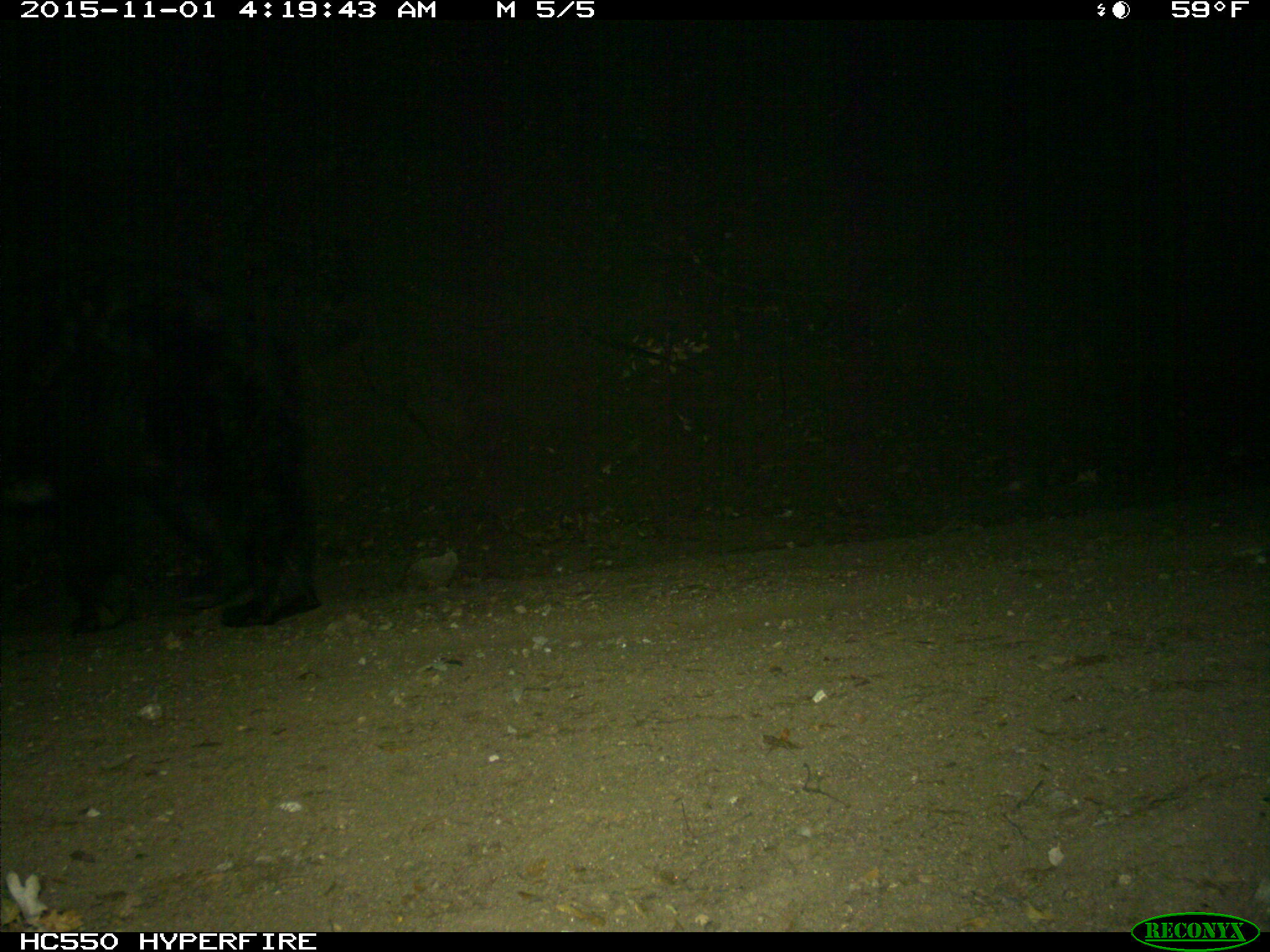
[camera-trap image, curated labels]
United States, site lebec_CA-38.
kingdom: Animalia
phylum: Chordata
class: Mammalia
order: Carnivora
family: Ursidae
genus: Ursus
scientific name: Ursus americanus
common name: american black bear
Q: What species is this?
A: Ursus americanus (american black bear).